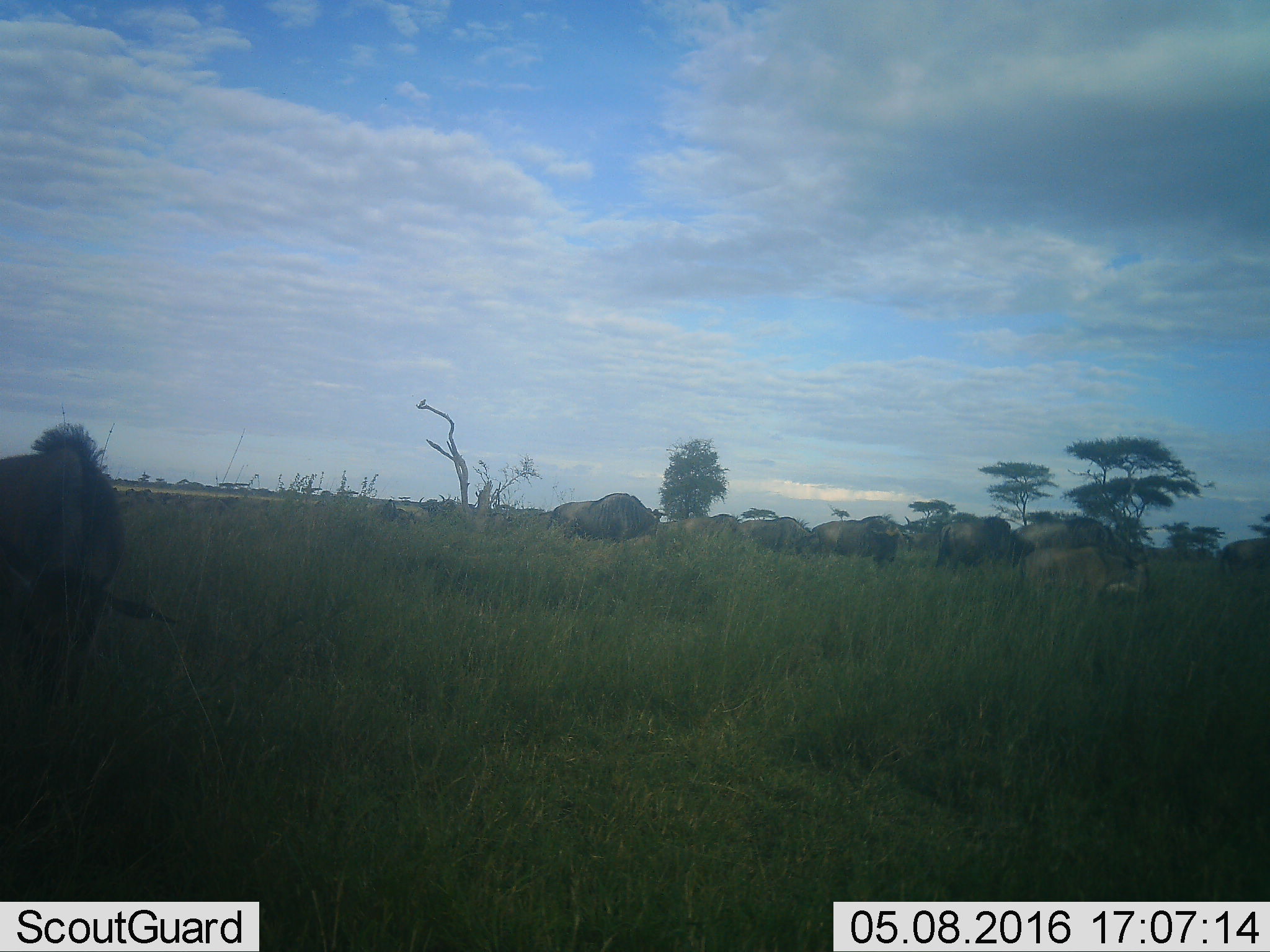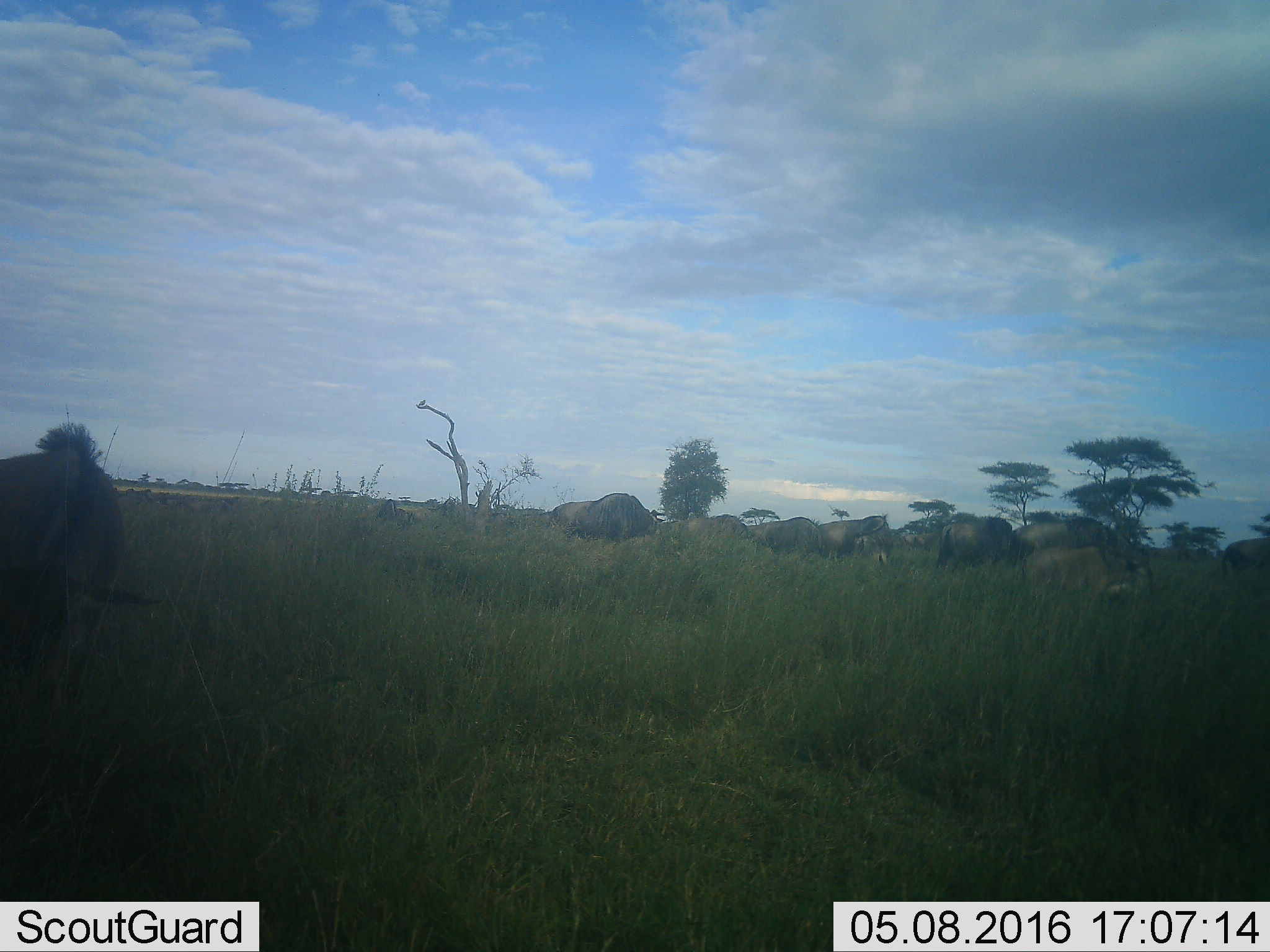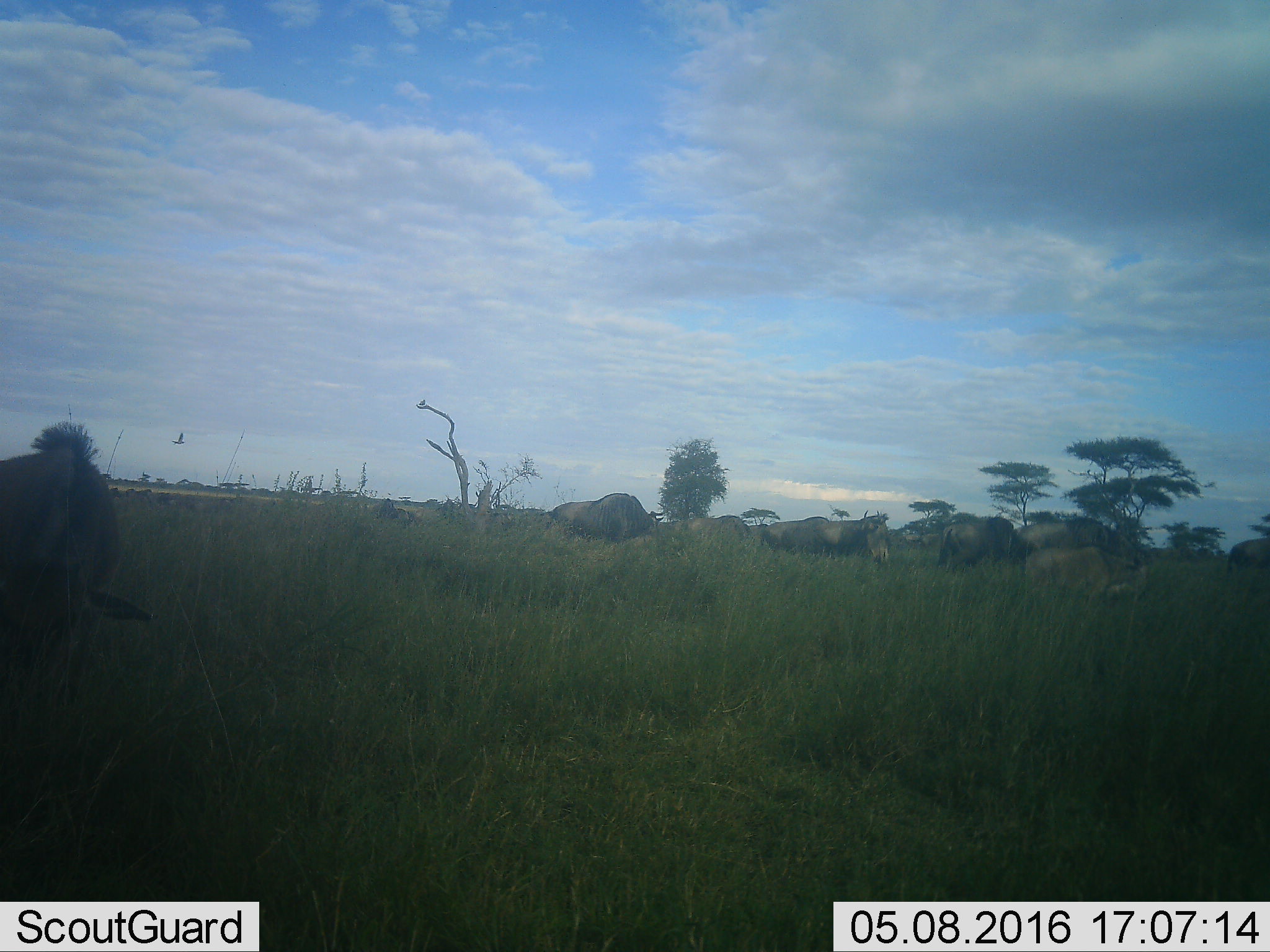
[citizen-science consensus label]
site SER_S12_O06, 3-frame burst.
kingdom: Animalia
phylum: Chordata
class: Mammalia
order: Artiodactyla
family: Bovidae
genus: Connochaetes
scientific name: Connochaetes taurinus taurinus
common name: blue wildebeest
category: wildebeestblue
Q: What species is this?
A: Wildebeestblue (blue wildebeest) (Connochaetes taurinus taurinus).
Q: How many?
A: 11-50.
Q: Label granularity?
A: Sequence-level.